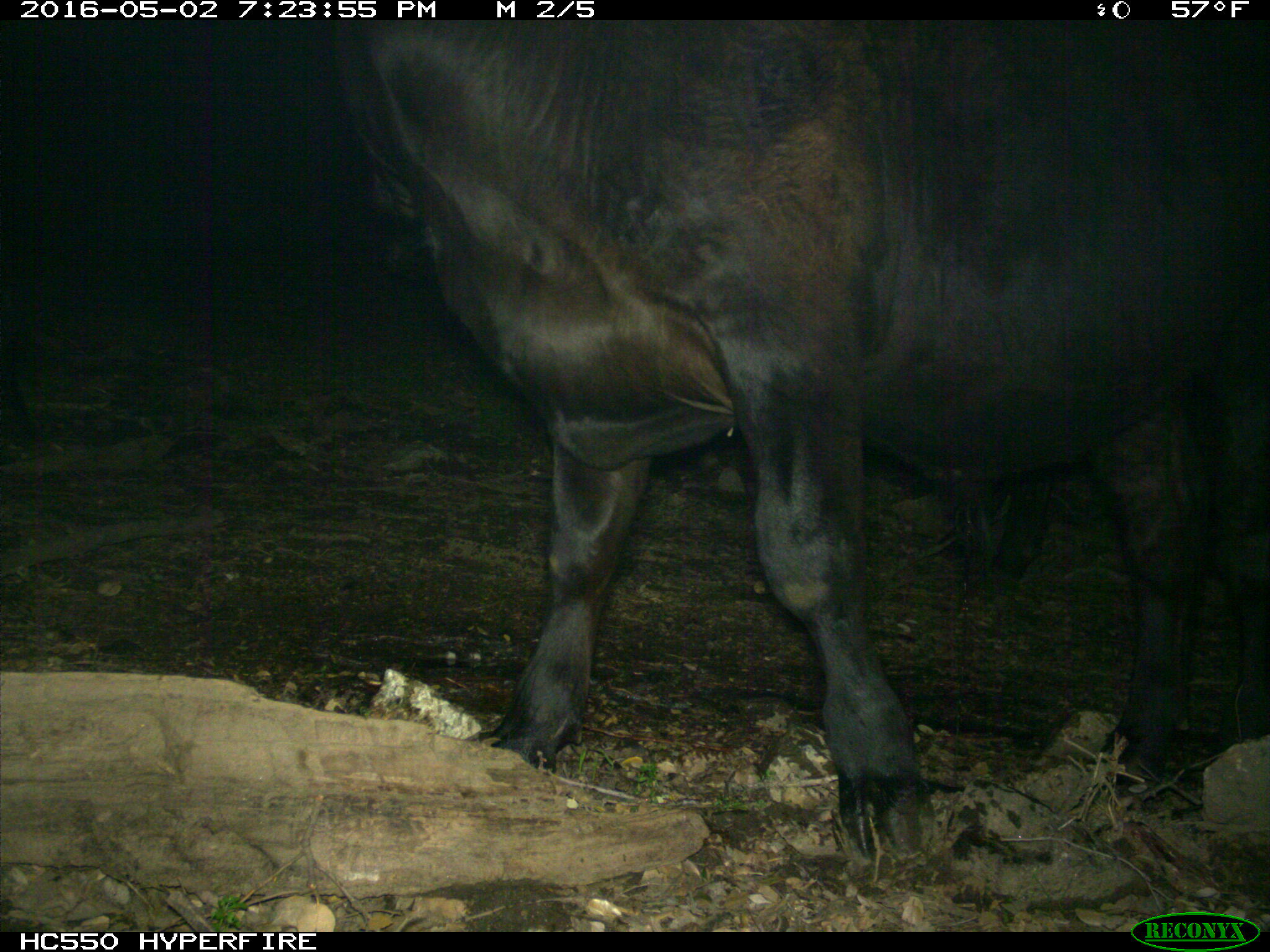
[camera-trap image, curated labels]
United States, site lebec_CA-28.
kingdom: Animalia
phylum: Chordata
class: Mammalia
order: Artiodactyla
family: Bovidae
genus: Bos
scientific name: Bos taurus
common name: domestic cow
Bos taurus (domestic cow).